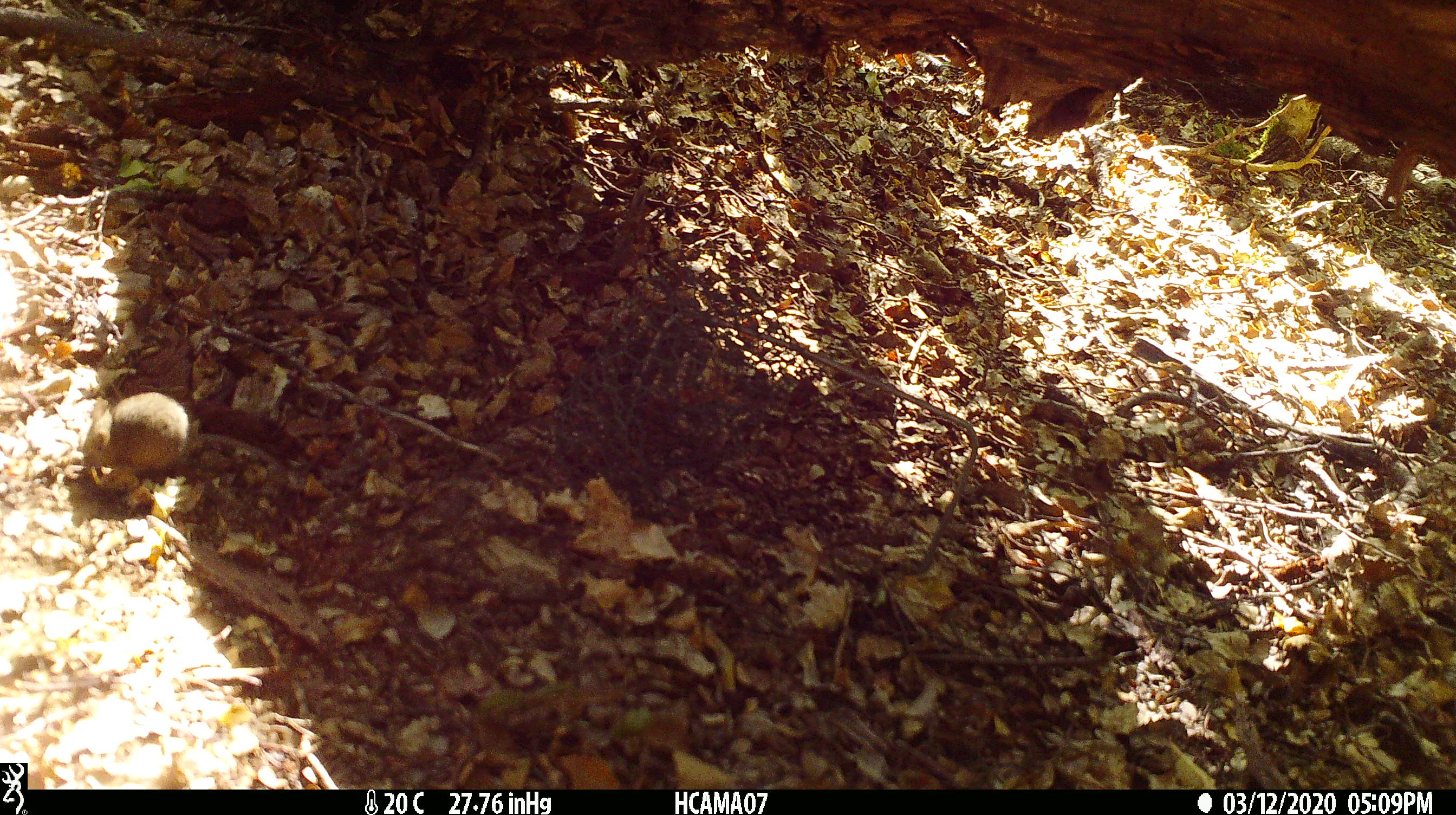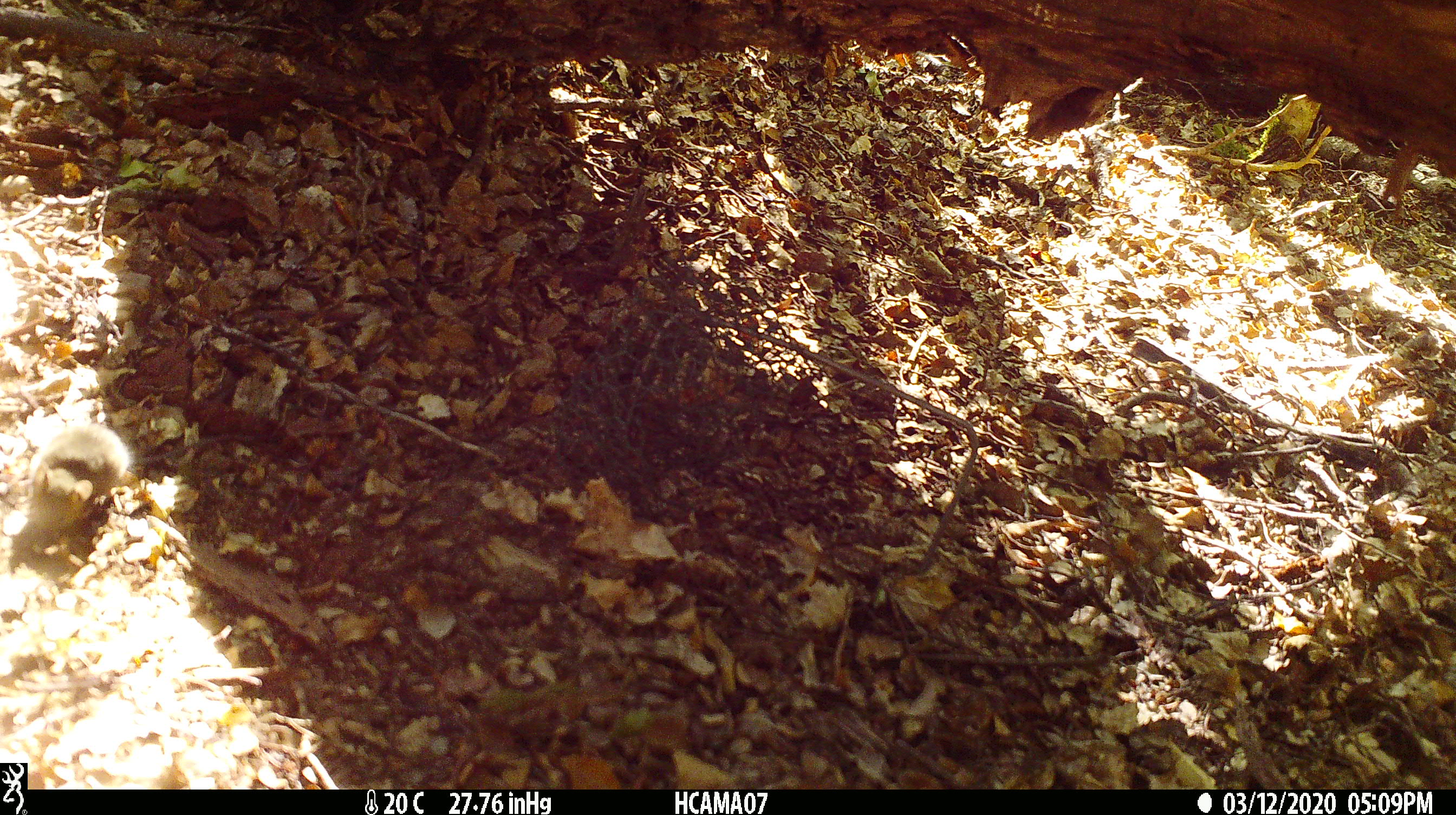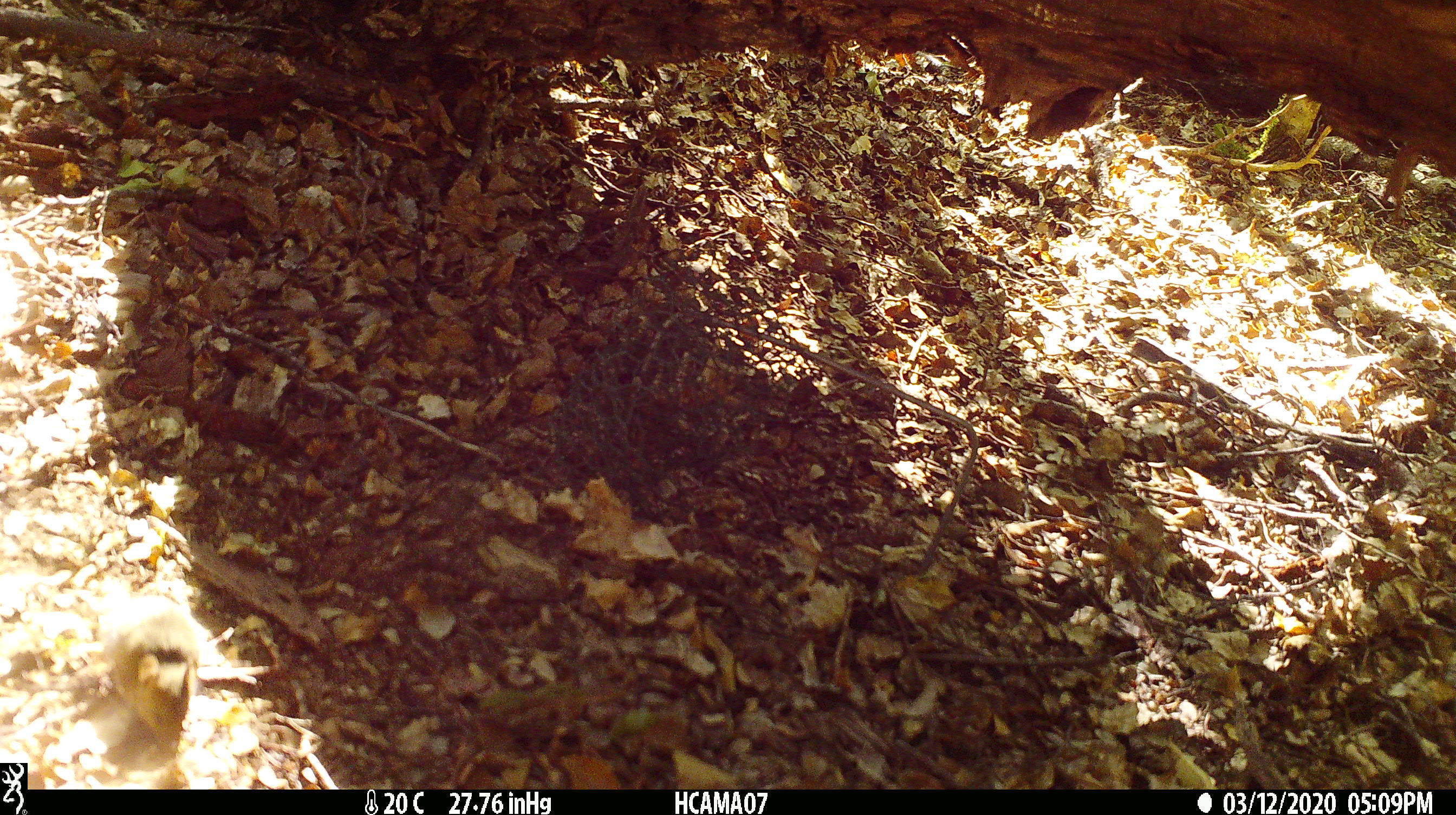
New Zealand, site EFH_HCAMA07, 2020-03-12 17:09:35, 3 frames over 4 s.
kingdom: Animalia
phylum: Chordata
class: Mammalia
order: Rodentia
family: Muridae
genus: Mus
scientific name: Mus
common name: mouse